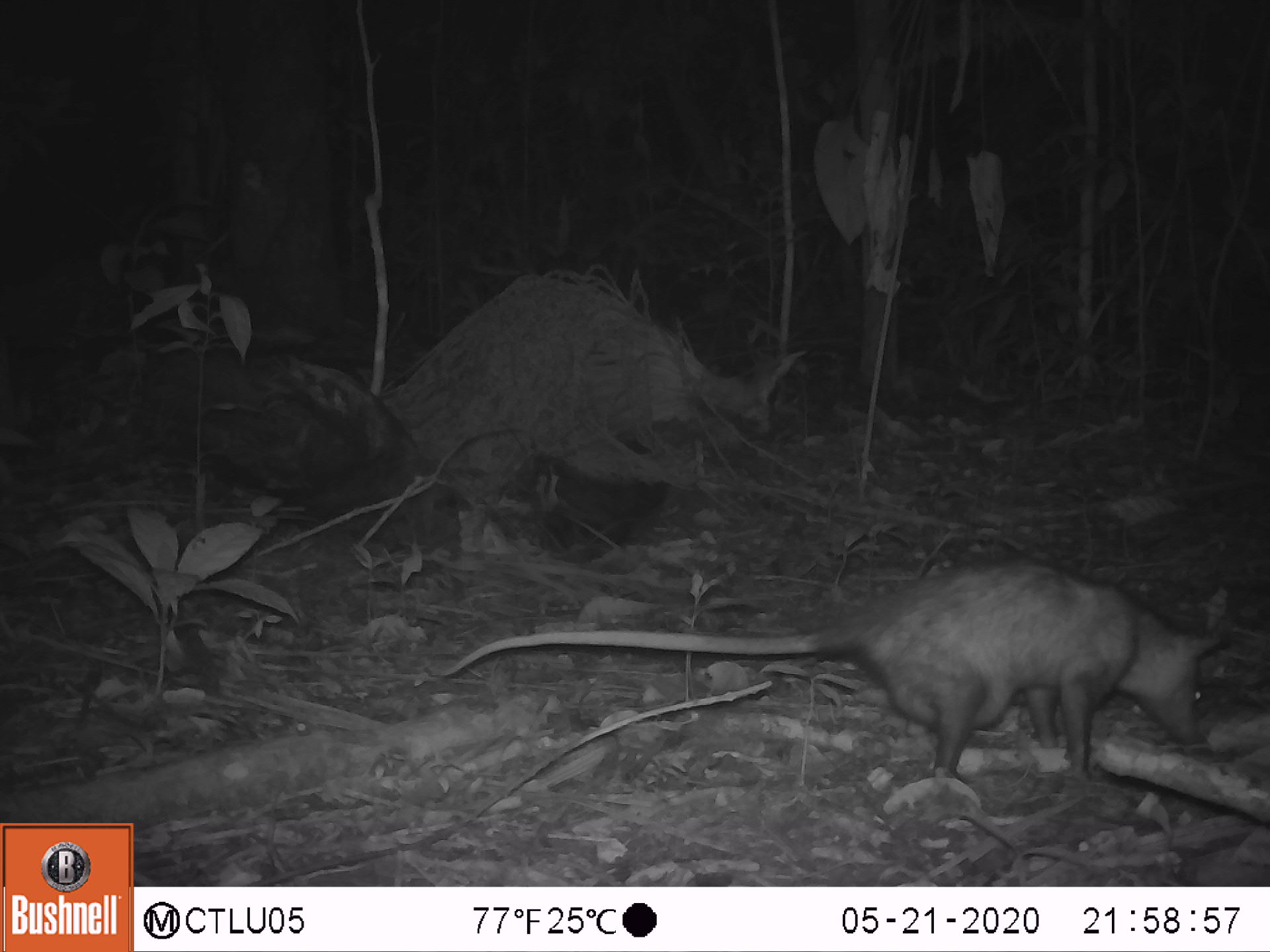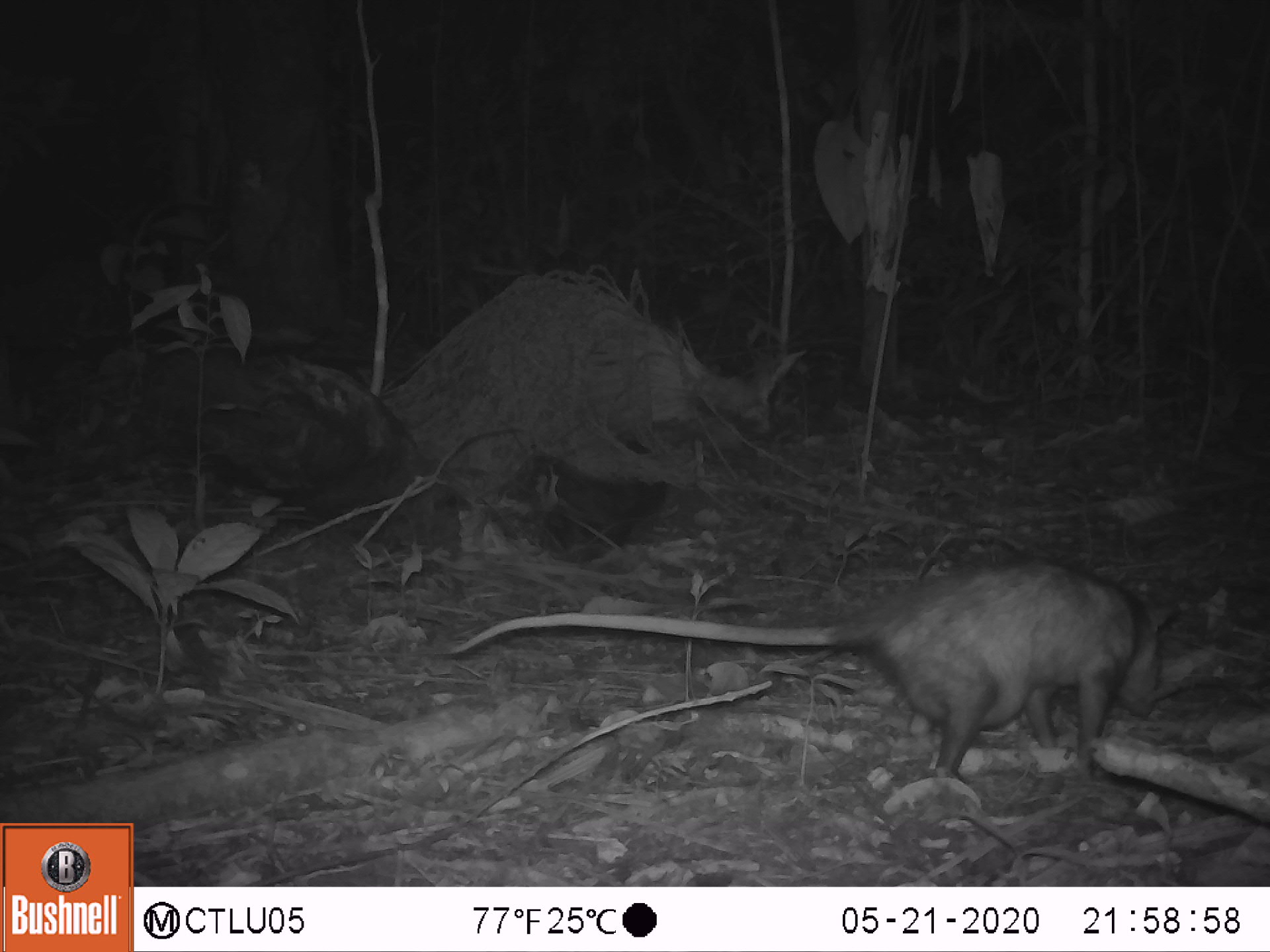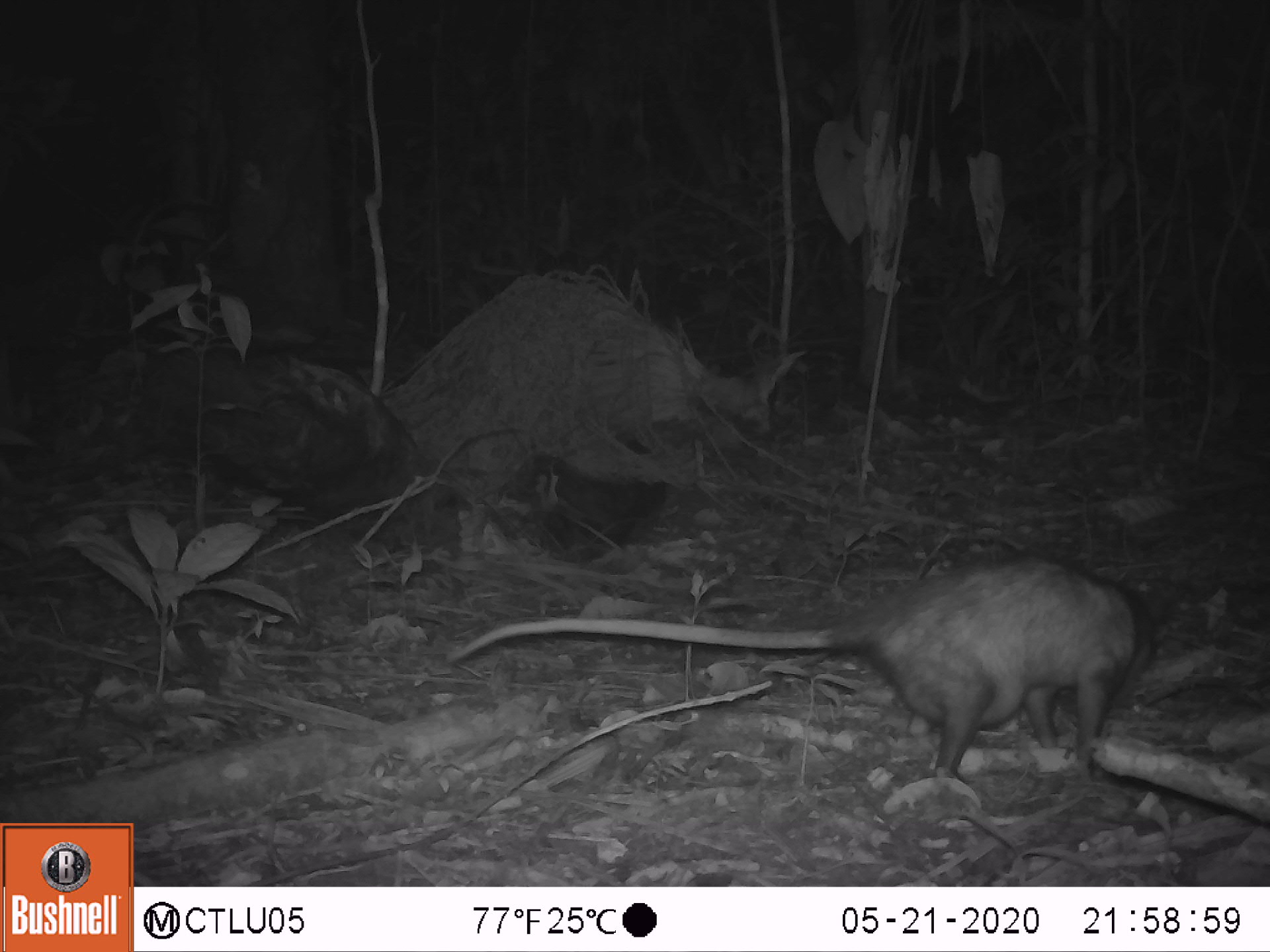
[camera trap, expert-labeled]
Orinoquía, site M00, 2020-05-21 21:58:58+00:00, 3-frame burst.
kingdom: Animalia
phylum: Chordata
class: Mammalia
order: Didelphimorphia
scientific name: Didelphimorphia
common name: possum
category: unknown possum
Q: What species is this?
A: Unknown possum (possum) (Didelphimorphia).